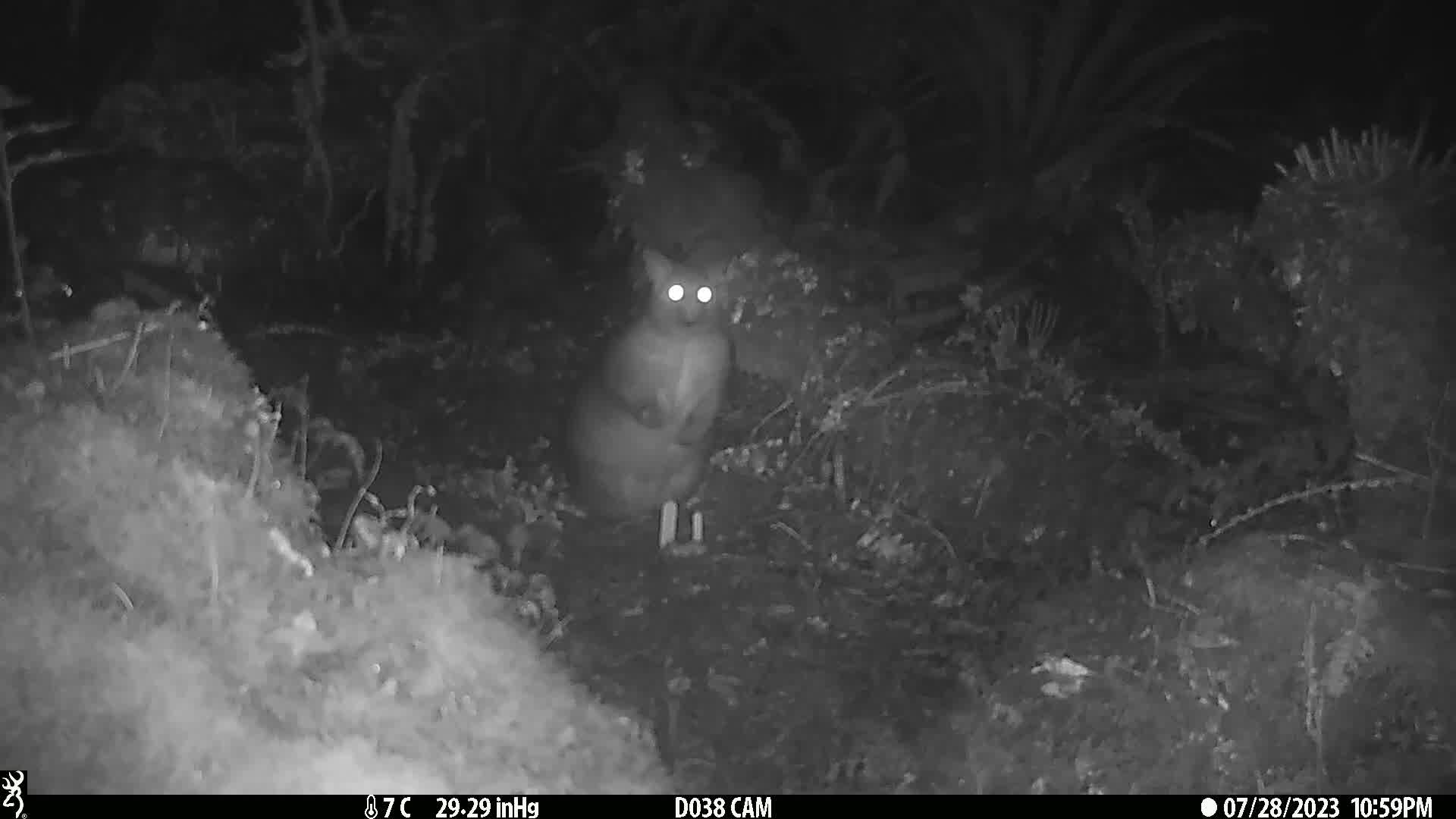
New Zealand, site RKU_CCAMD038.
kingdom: Animalia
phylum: Chordata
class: Mammalia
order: Diprotodontia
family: Phalangeridae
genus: Trichosurus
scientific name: Trichosurus vulpecula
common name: common brushtail possum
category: possum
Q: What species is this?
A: Possum (common brushtail possum) (Trichosurus vulpecula).